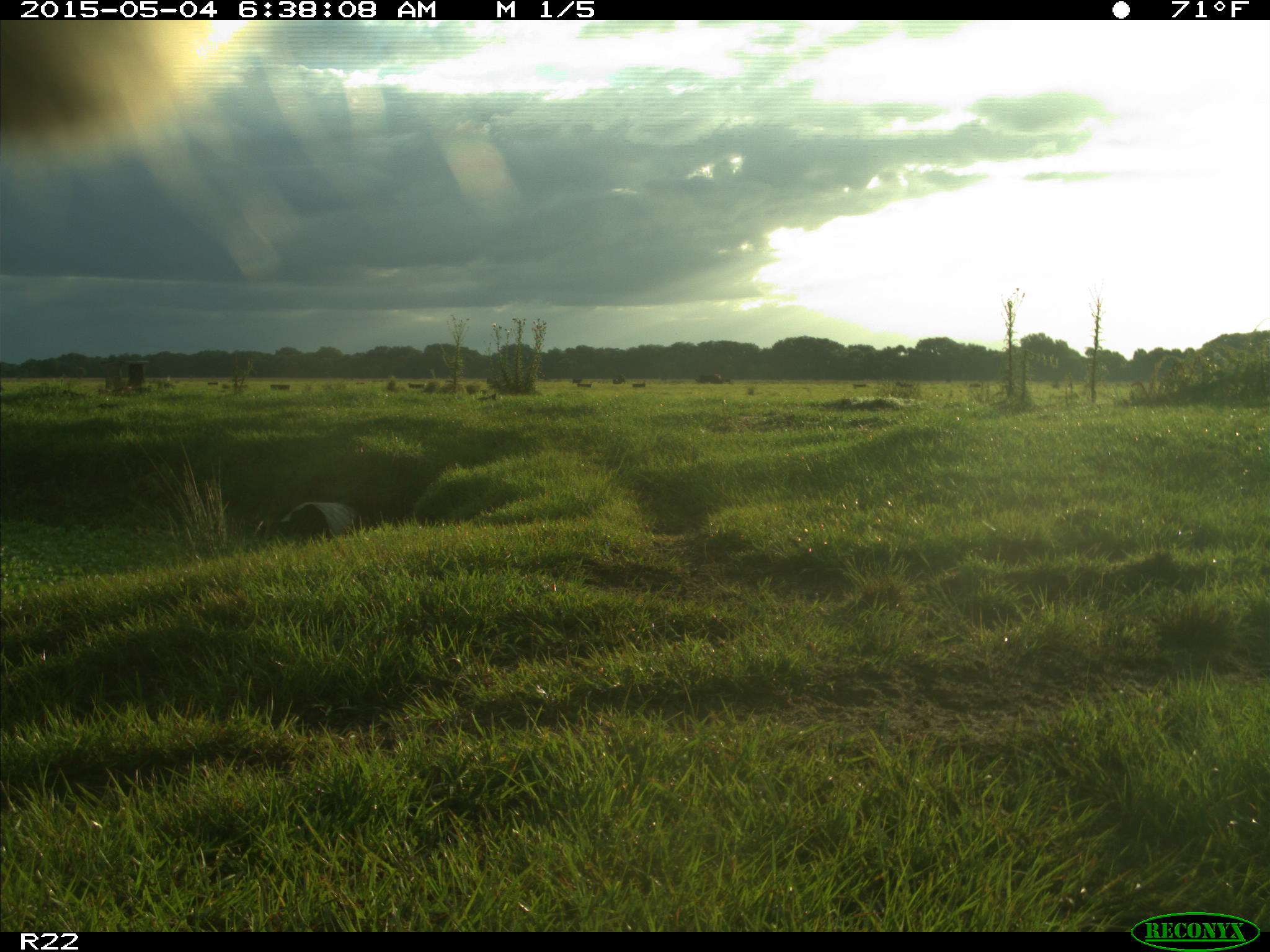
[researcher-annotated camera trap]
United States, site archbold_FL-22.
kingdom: Animalia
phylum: Chordata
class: Mammalia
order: Artiodactyla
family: Bovidae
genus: Bos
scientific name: Bos taurus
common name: domestic cow